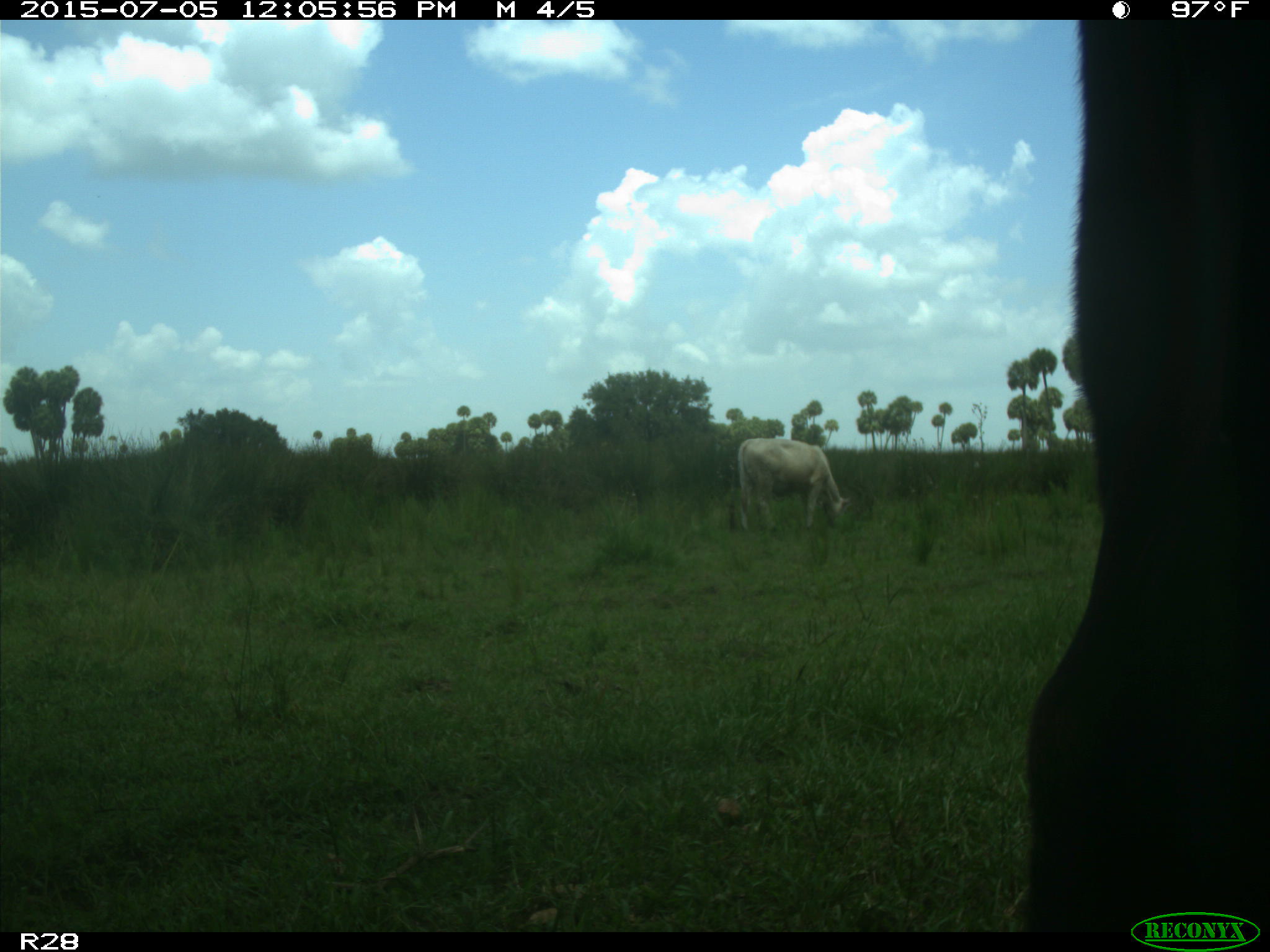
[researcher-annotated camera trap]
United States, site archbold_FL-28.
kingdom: Animalia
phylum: Chordata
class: Mammalia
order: Artiodactyla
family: Bovidae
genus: Bos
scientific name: Bos taurus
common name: domestic cow